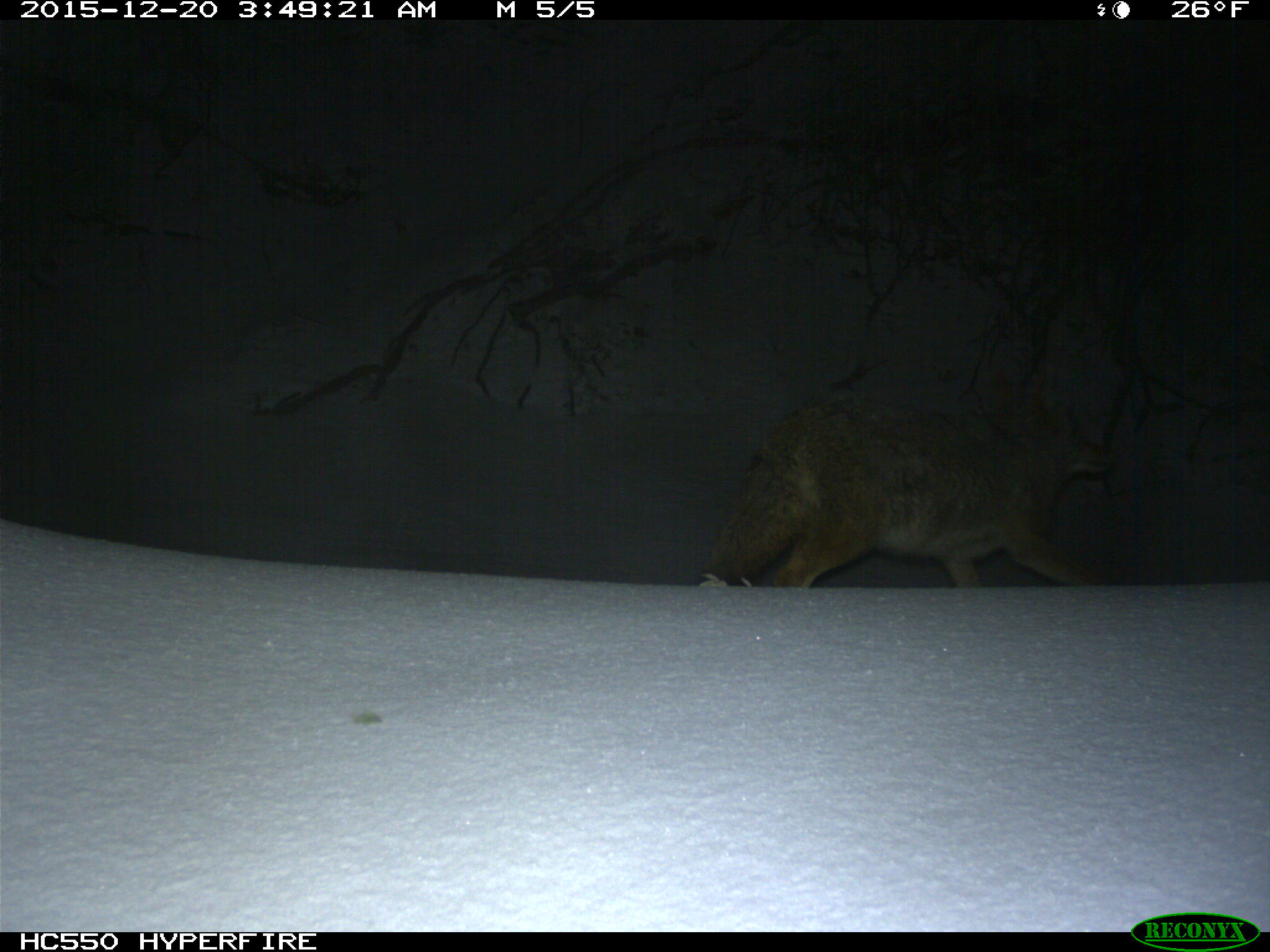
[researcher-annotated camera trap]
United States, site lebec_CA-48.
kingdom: Animalia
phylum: Chordata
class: Mammalia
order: Carnivora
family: Canidae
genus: Canis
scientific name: Canis latrans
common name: coyote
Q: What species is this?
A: Canis latrans (coyote).